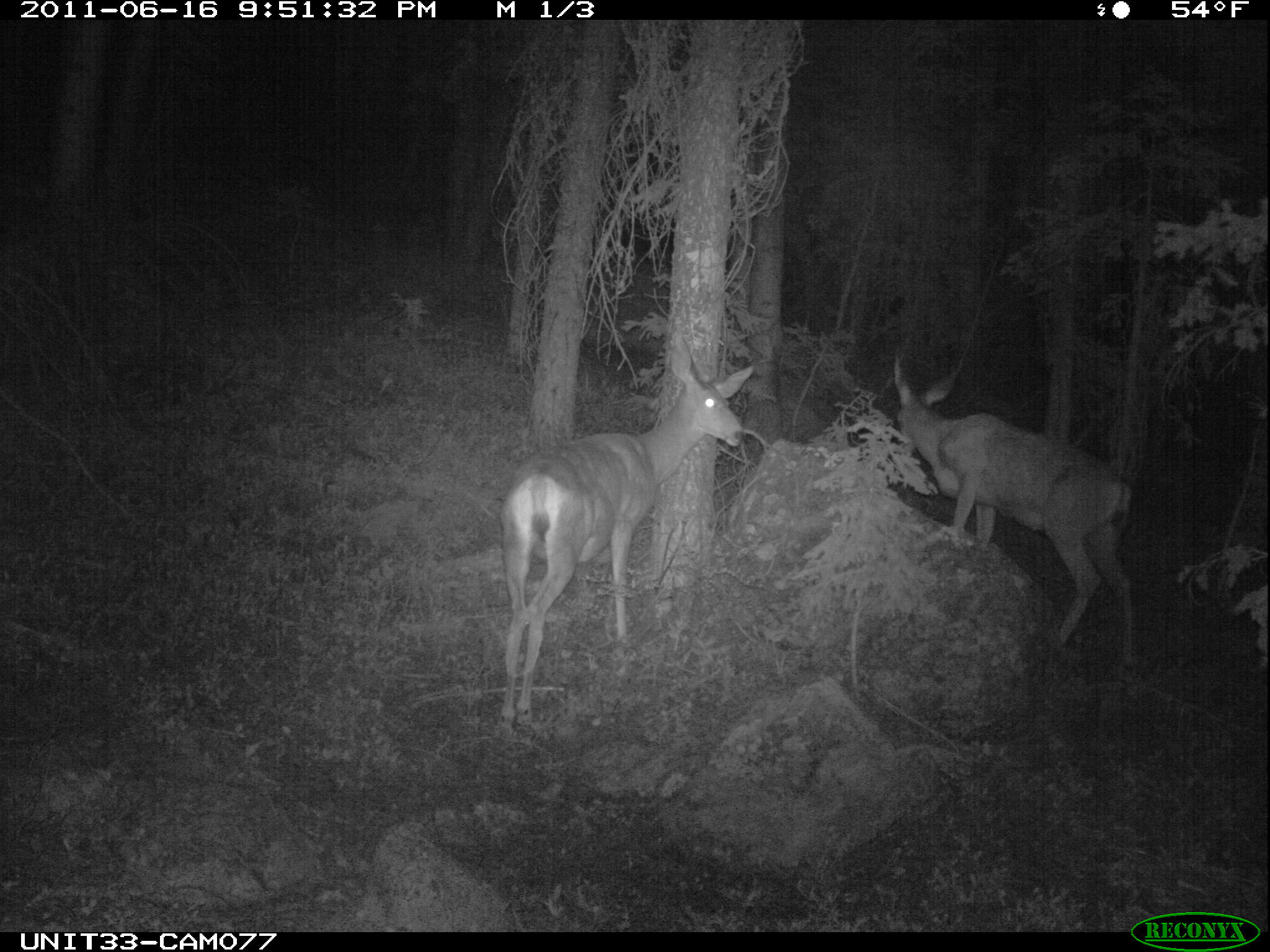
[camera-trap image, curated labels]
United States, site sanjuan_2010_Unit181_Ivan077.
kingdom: Animalia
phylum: Chordata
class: Mammalia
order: Artiodactyla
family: Cervidae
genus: Odocoileus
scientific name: Odocoileus hemionus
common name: mule deer